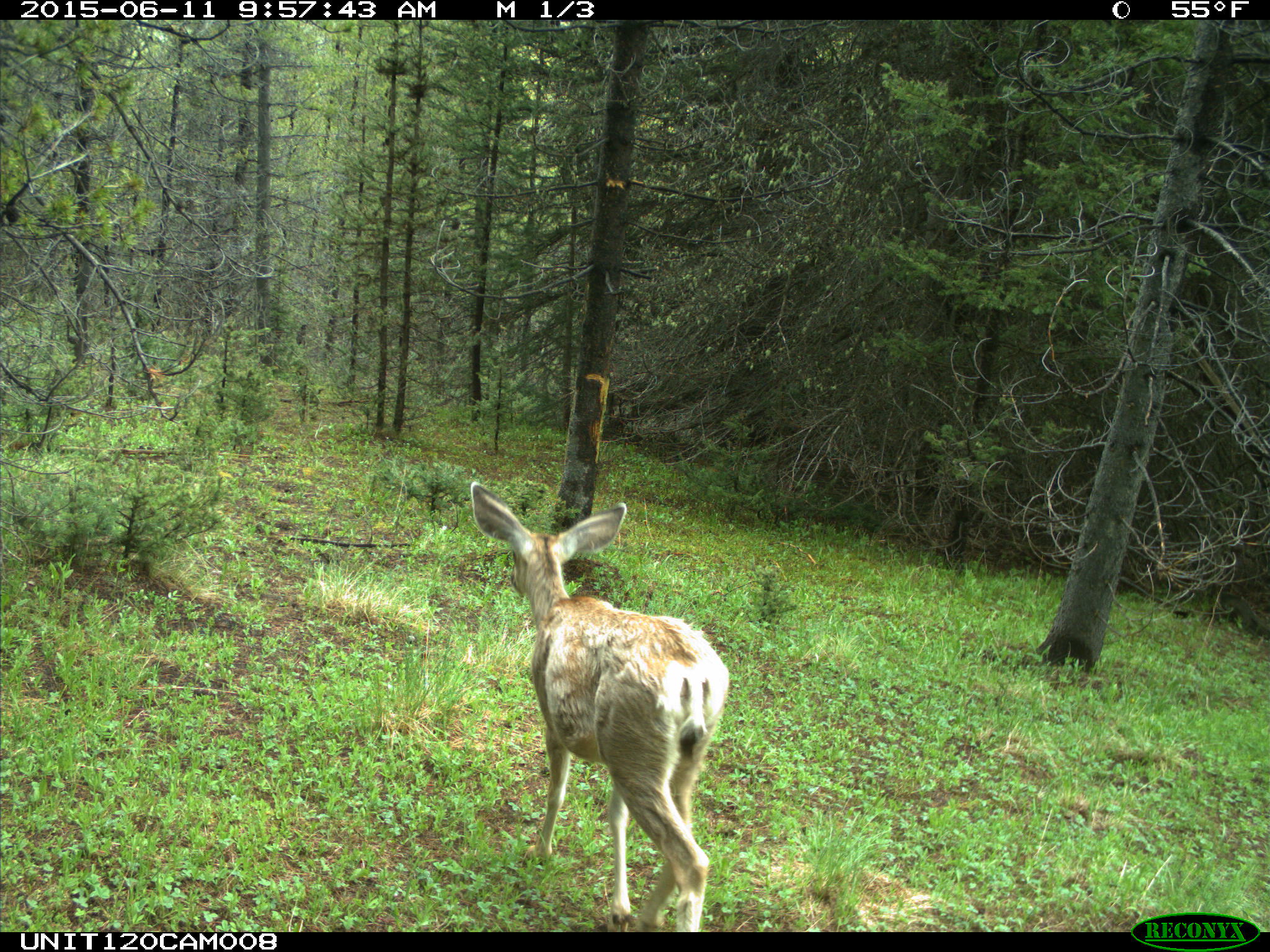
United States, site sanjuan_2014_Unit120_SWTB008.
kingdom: Animalia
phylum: Chordata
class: Mammalia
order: Artiodactyla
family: Cervidae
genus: Odocoileus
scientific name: Odocoileus hemionus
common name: mule deer